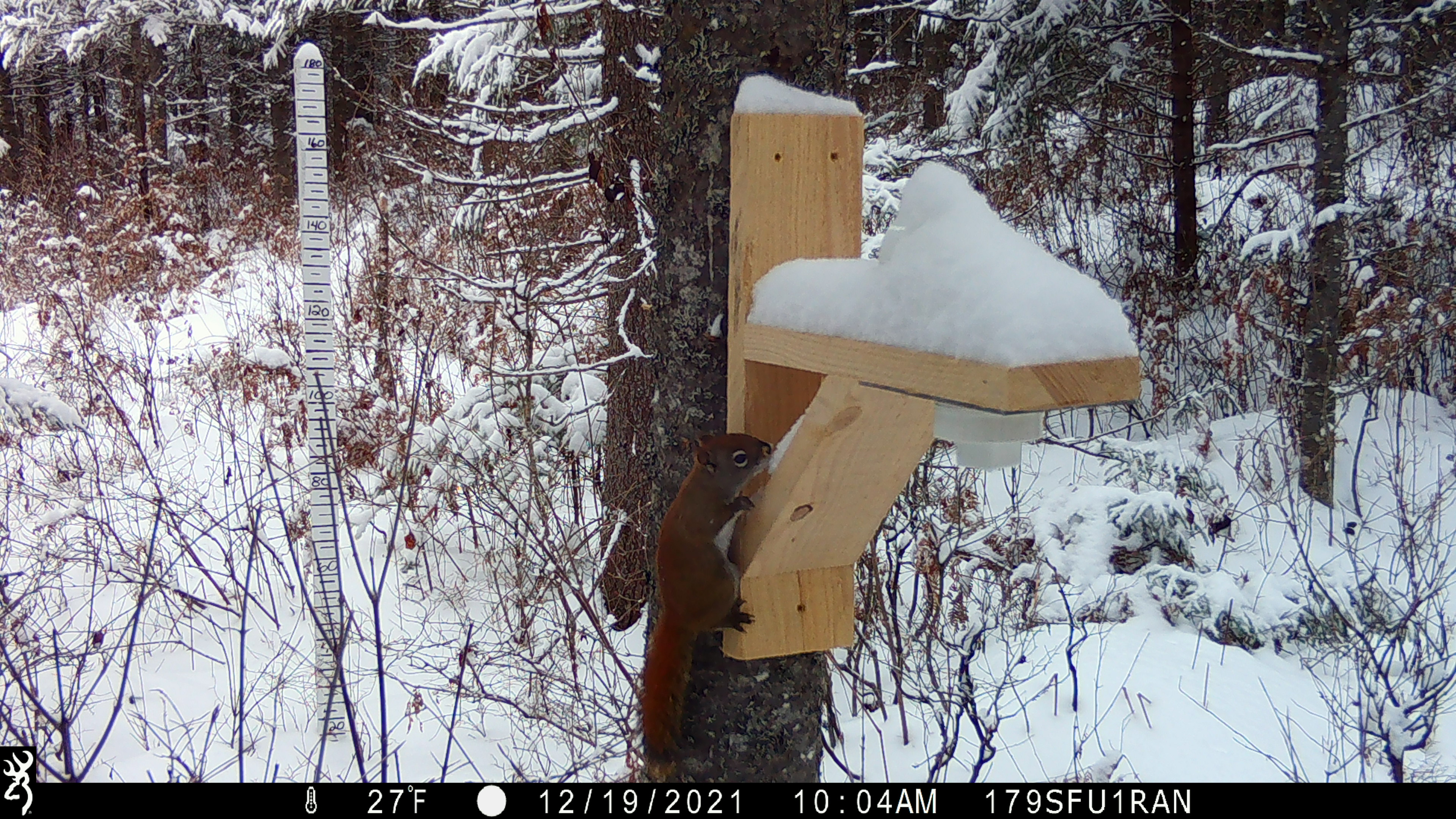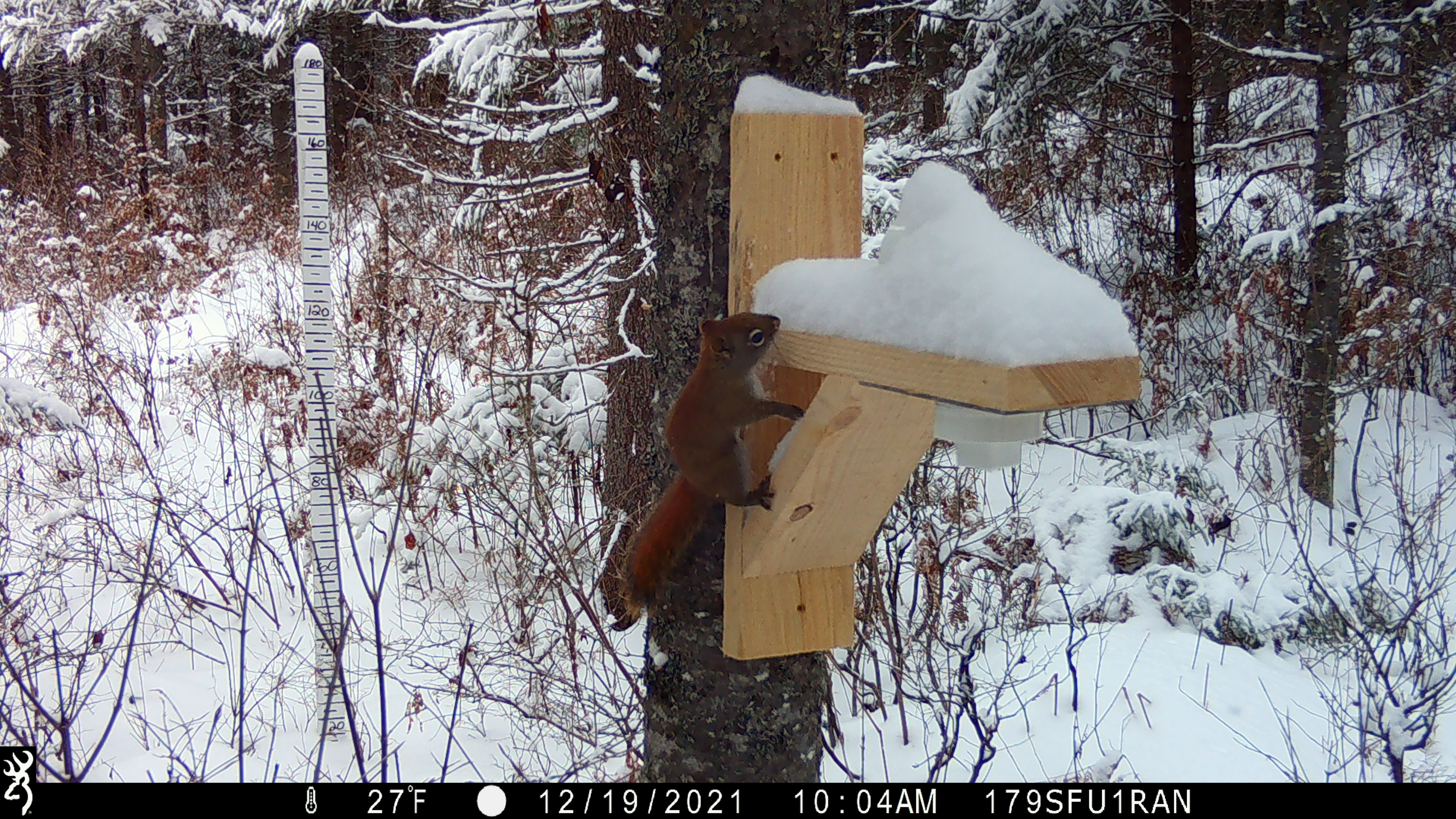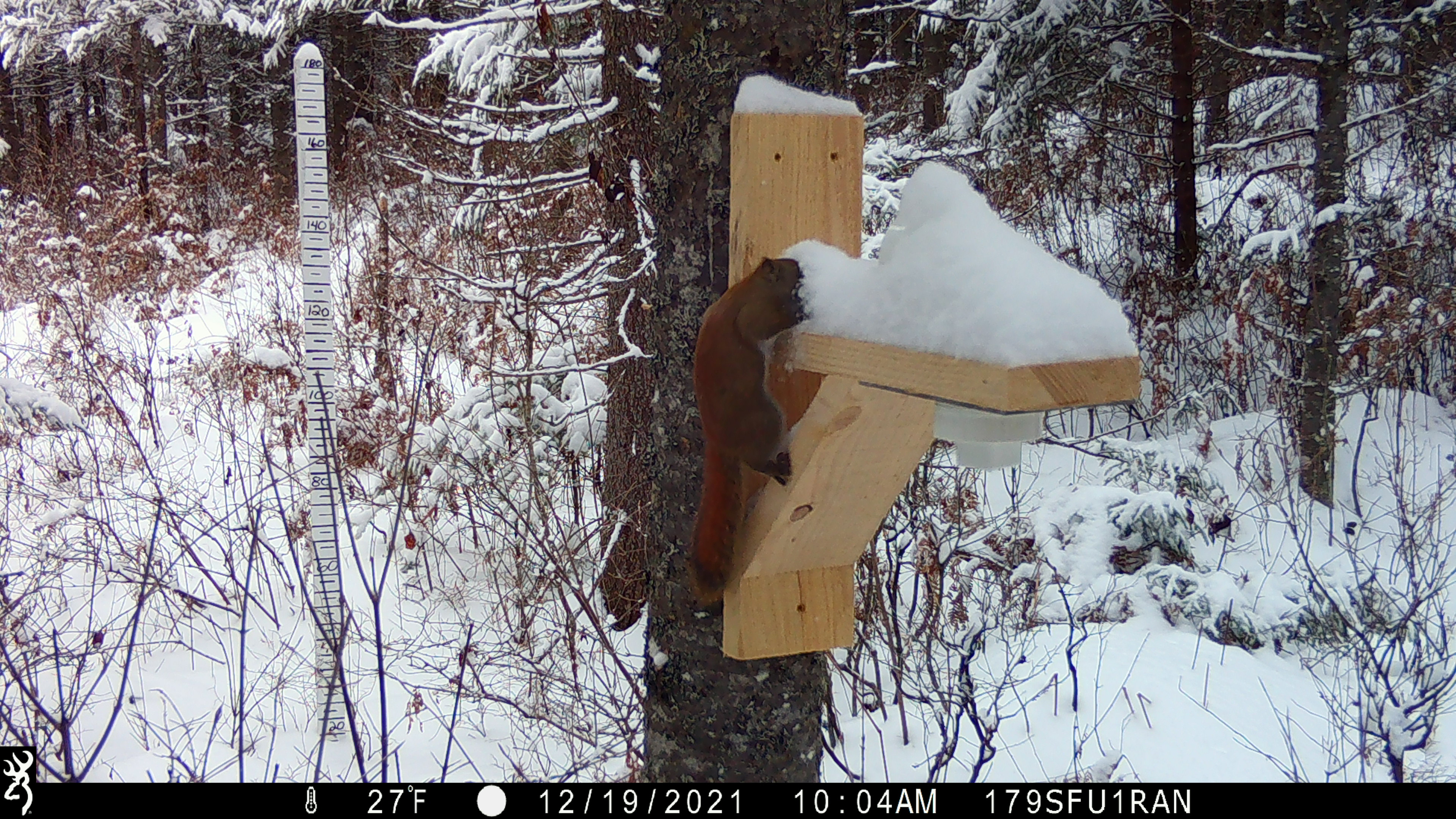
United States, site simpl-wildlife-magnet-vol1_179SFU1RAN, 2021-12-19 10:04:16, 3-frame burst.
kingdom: Animalia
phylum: Chordata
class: Mammalia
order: Rodentia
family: Sciuridae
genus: Tamiasciurus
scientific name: Tamiasciurus hudsonicus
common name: red squirrel